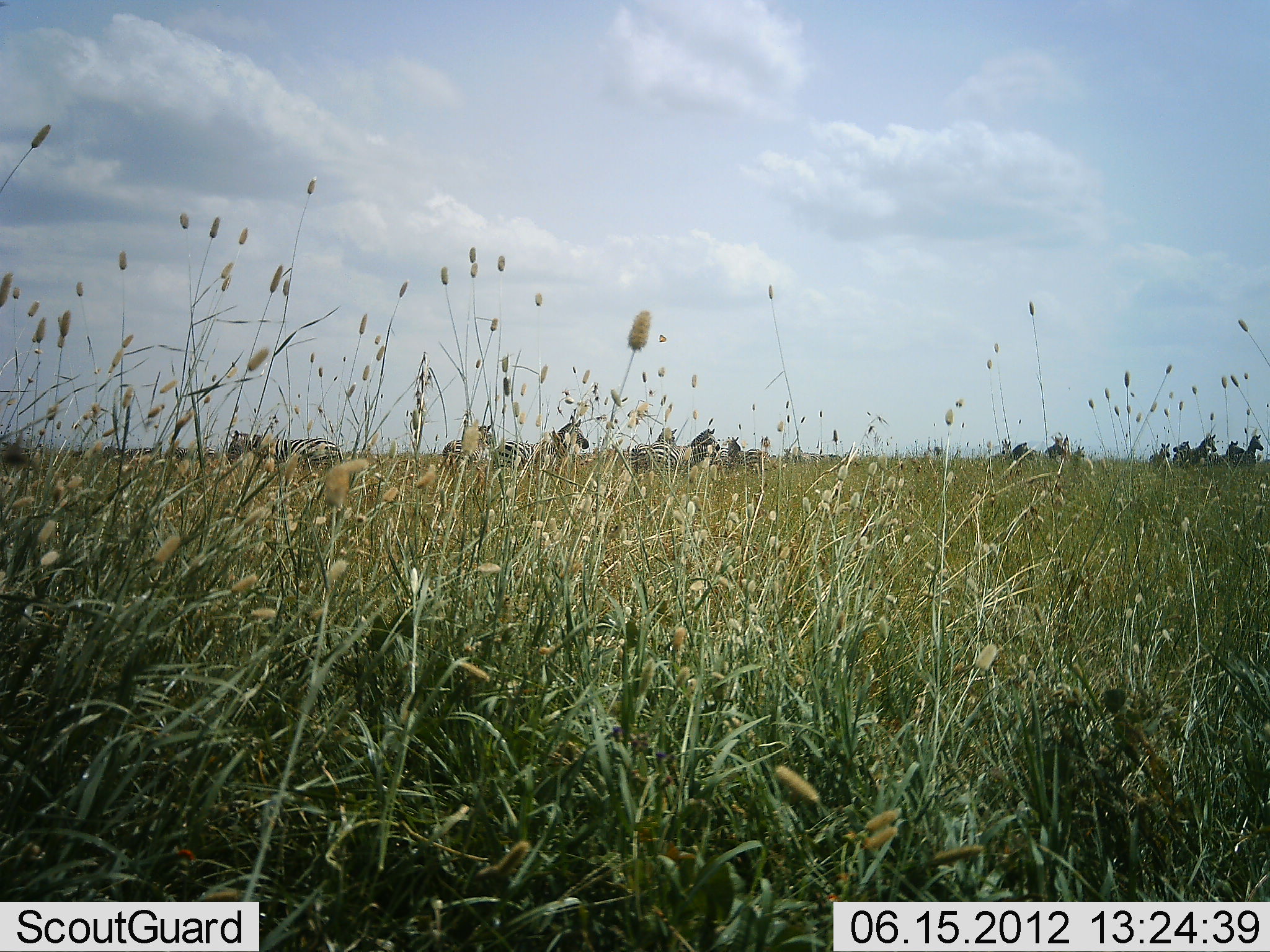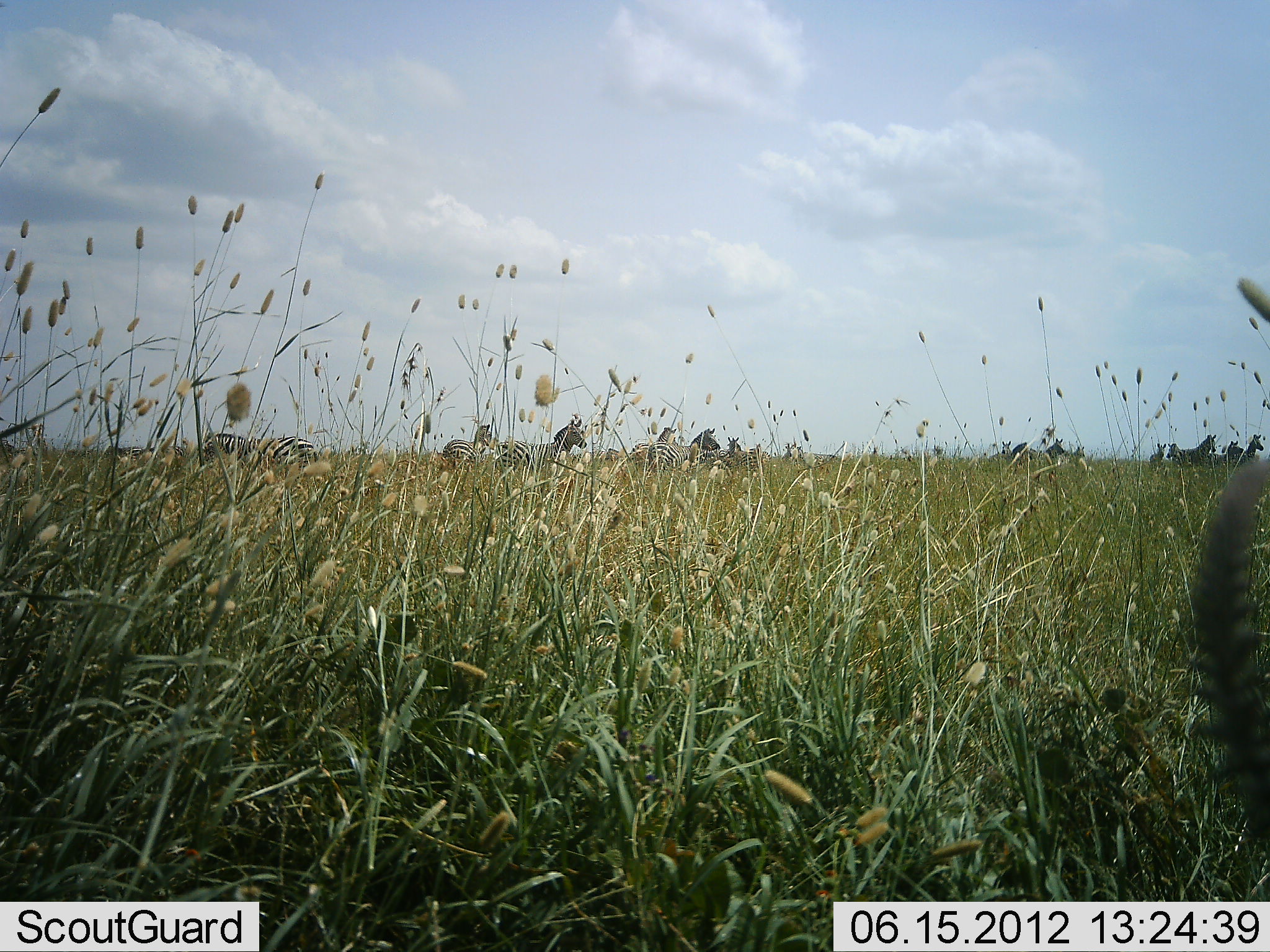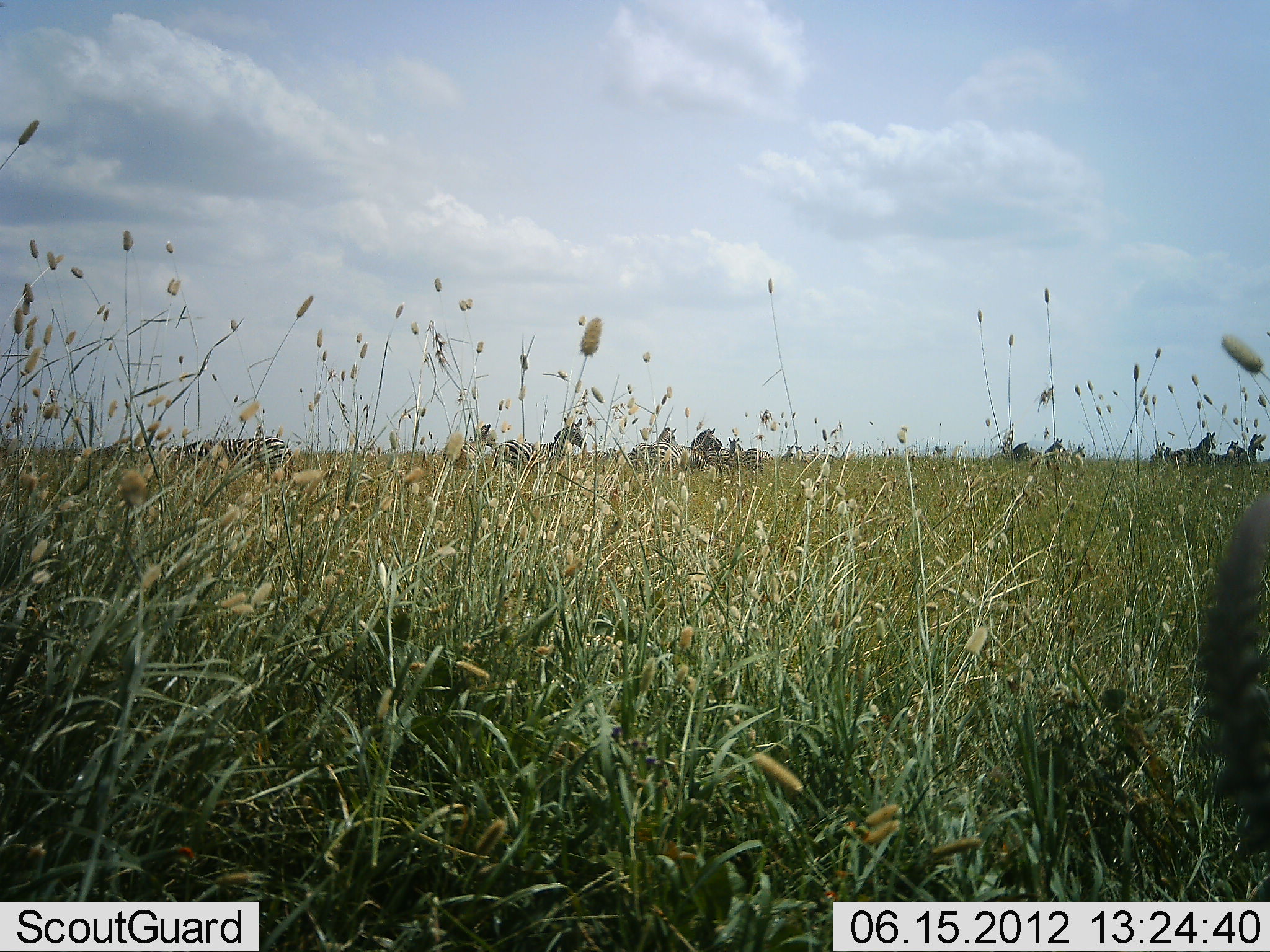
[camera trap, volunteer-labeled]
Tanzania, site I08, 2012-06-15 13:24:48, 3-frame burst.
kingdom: Animalia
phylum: Chordata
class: Mammalia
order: Perissodactyla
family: Equidae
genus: Equus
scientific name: Equus quagga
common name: plains zebra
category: zebra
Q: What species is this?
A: Zebra (plains zebra) (Equus quagga).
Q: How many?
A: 11-50.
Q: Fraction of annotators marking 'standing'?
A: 70%.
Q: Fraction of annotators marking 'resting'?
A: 0%.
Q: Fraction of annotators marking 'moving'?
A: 50%.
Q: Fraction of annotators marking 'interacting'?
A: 0%.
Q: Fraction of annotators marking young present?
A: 0%.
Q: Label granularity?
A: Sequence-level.